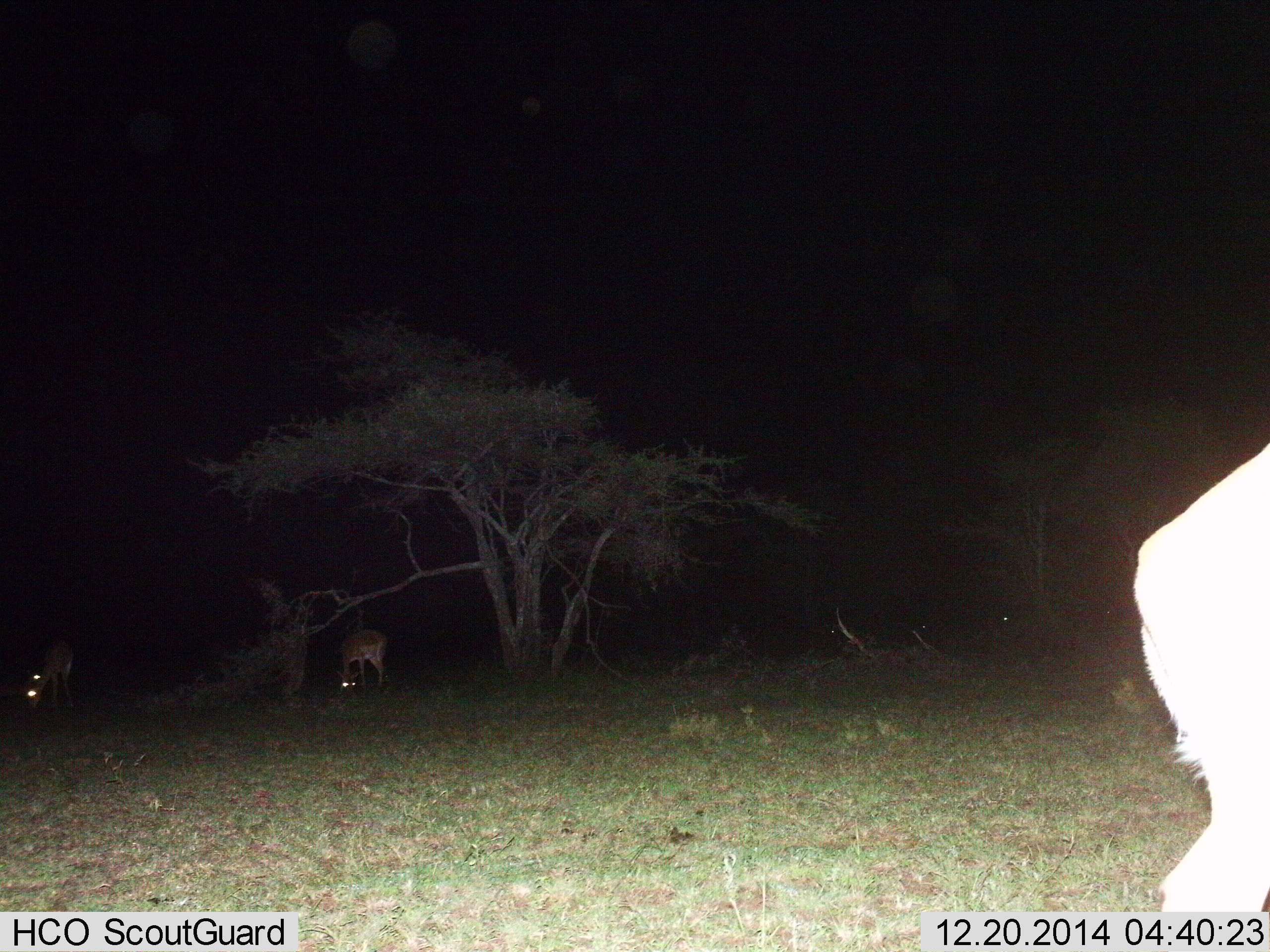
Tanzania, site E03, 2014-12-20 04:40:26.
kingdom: Animalia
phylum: Chordata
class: Mammalia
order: Artiodactyla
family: Bovidae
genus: Nanger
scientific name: Nanger granti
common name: grant's gazelle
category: gazellegrants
Gazellegrants (grant's gazelle) (Nanger granti), count 3. Behavior (volunteer vote fractions): standing 56%, resting 0%, moving 22%, interacting 0%. Young present (vote fraction): 0%. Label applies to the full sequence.